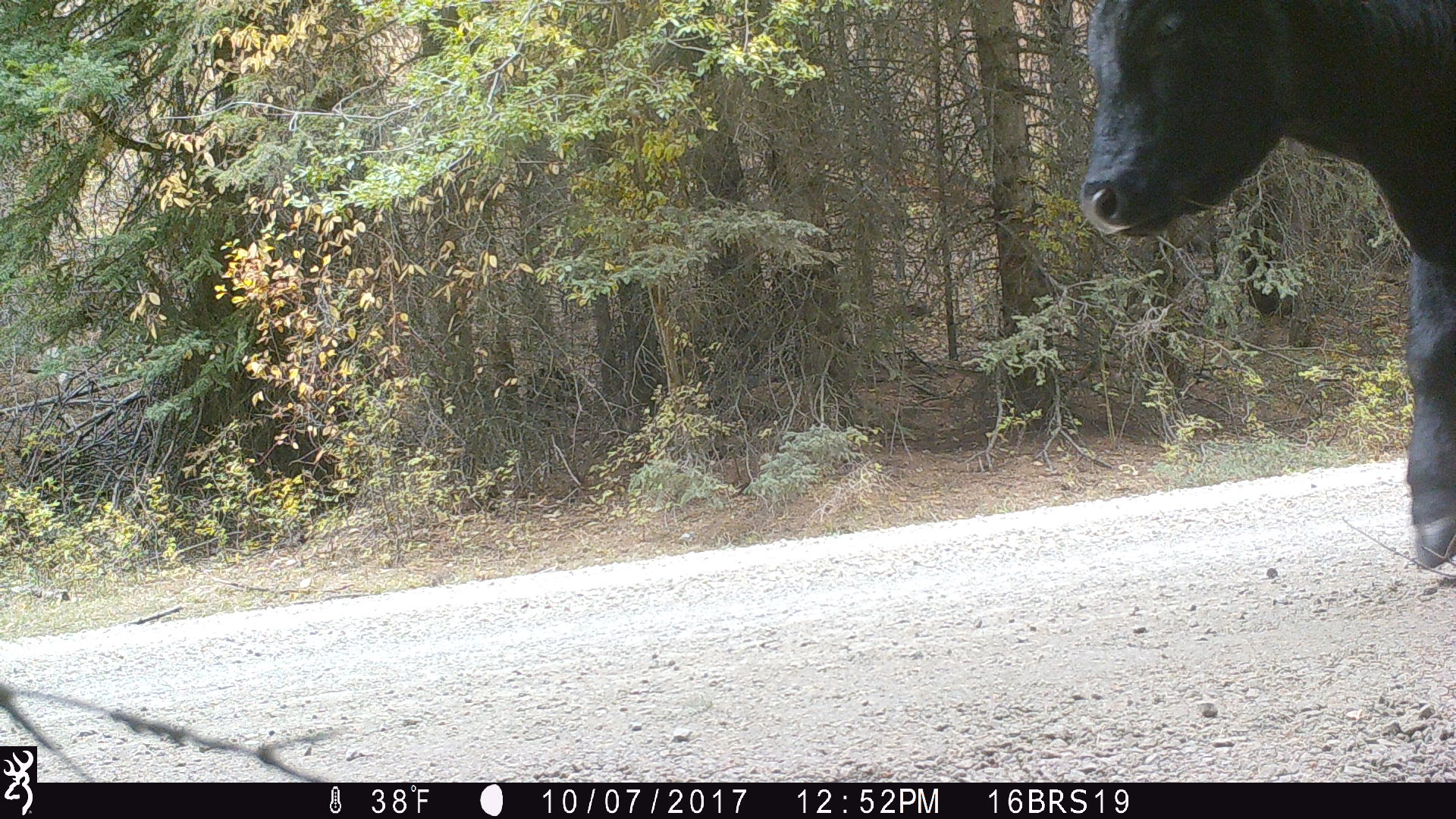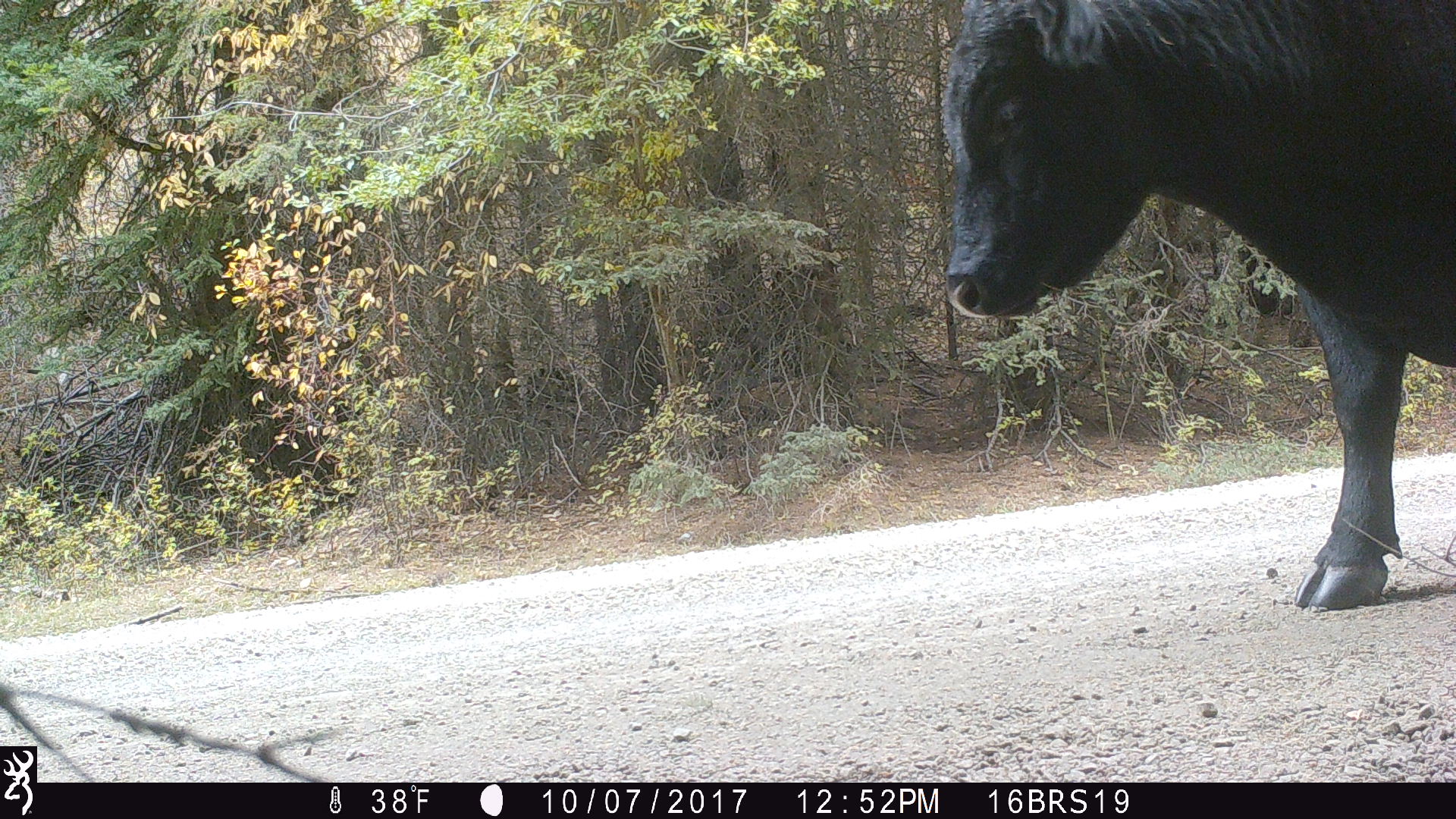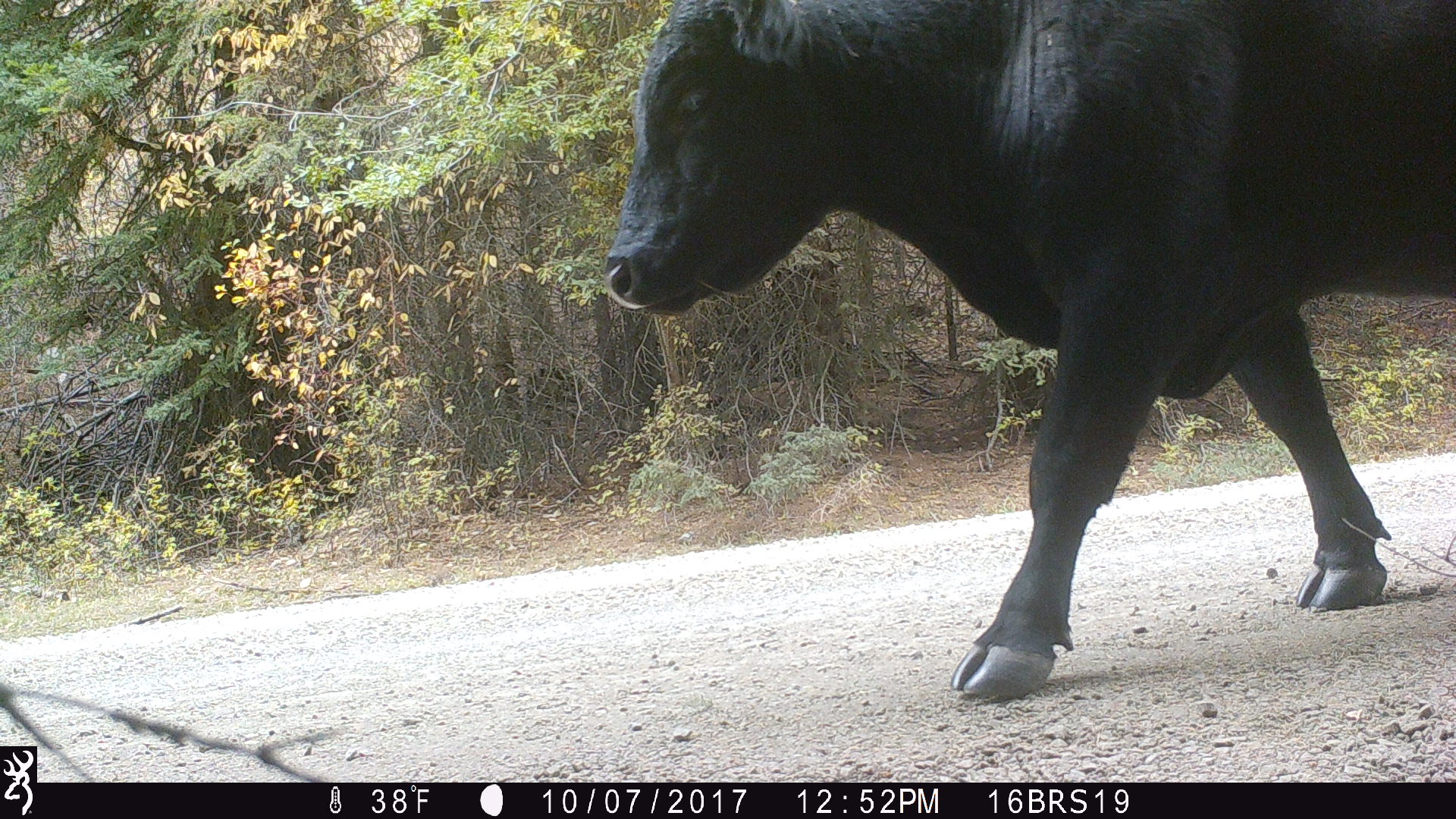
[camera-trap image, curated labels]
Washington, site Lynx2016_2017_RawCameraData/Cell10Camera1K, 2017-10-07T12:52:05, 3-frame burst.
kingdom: Animalia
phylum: Chordata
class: Mammalia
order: Artiodactyla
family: Bovidae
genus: Bos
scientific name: Bos taurus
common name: domestic cattle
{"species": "domestic cattle (Bos taurus)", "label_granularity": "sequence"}